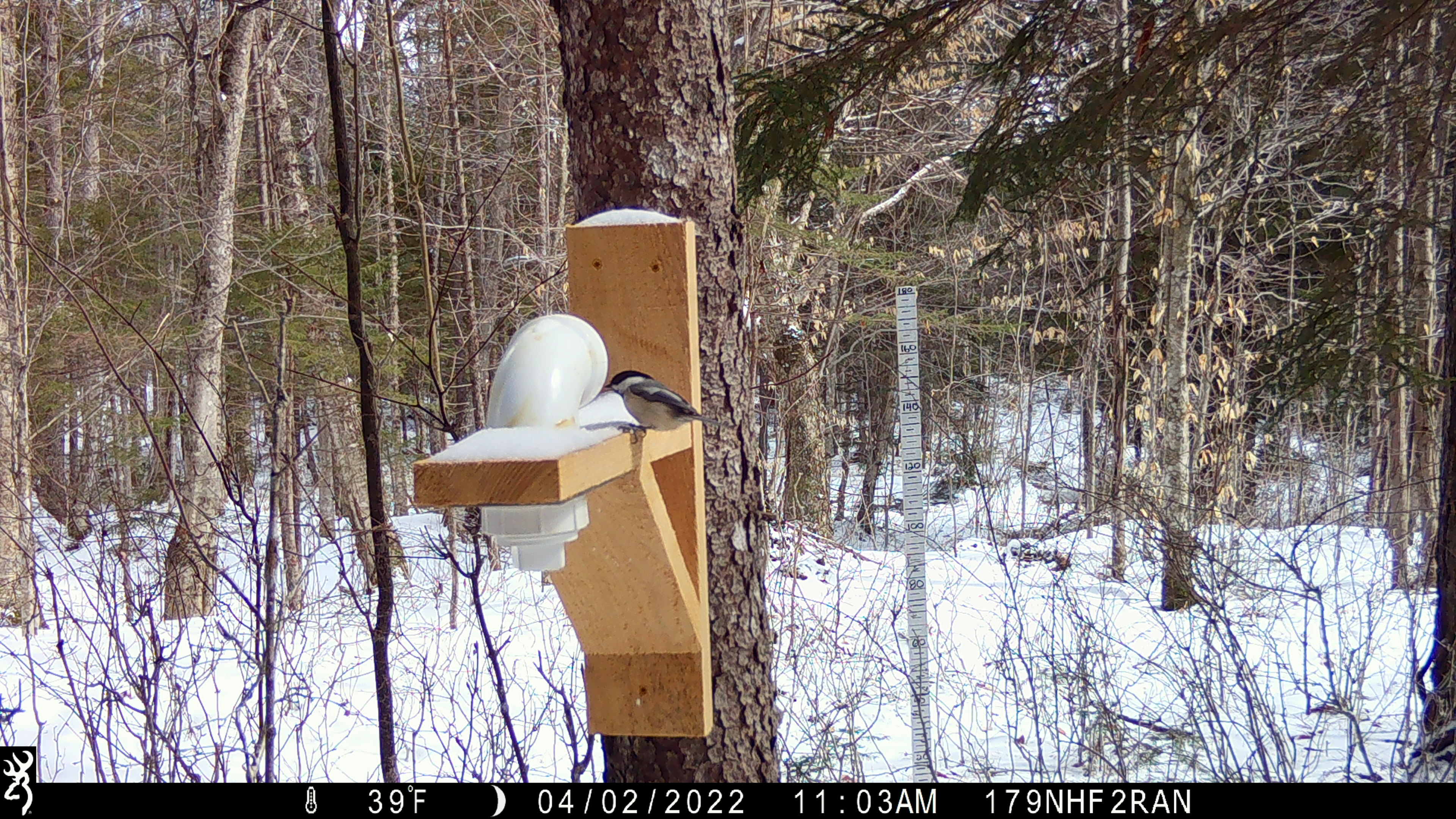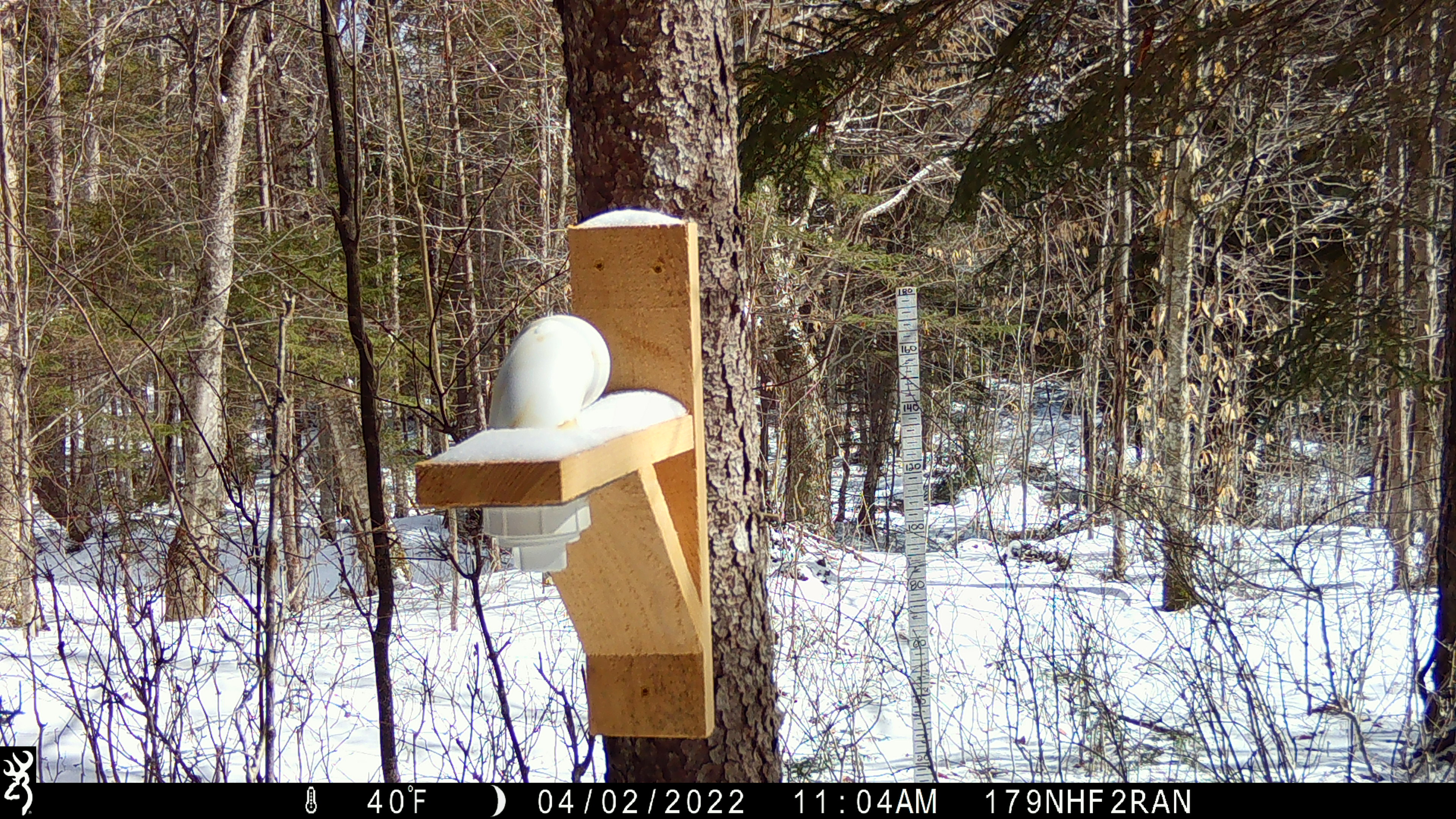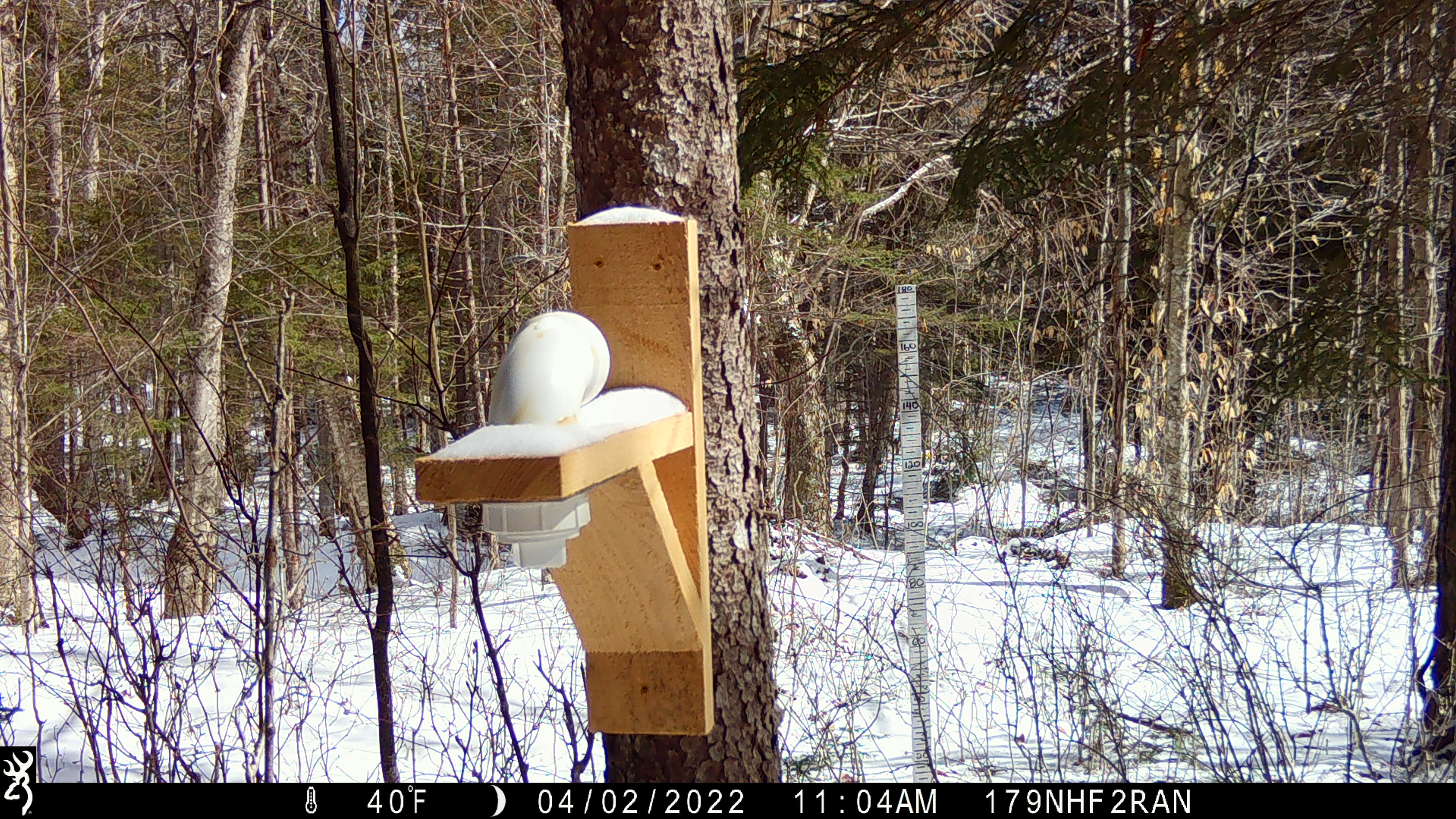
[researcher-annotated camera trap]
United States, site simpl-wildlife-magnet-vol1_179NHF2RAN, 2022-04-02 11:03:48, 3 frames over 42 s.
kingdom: Animalia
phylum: Chordata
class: Aves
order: Passeriformes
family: Paridae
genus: Poecile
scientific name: Poecile atricapillus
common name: black-capped chickadee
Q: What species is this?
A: Black-capped chickadee (Poecile atricapillus).